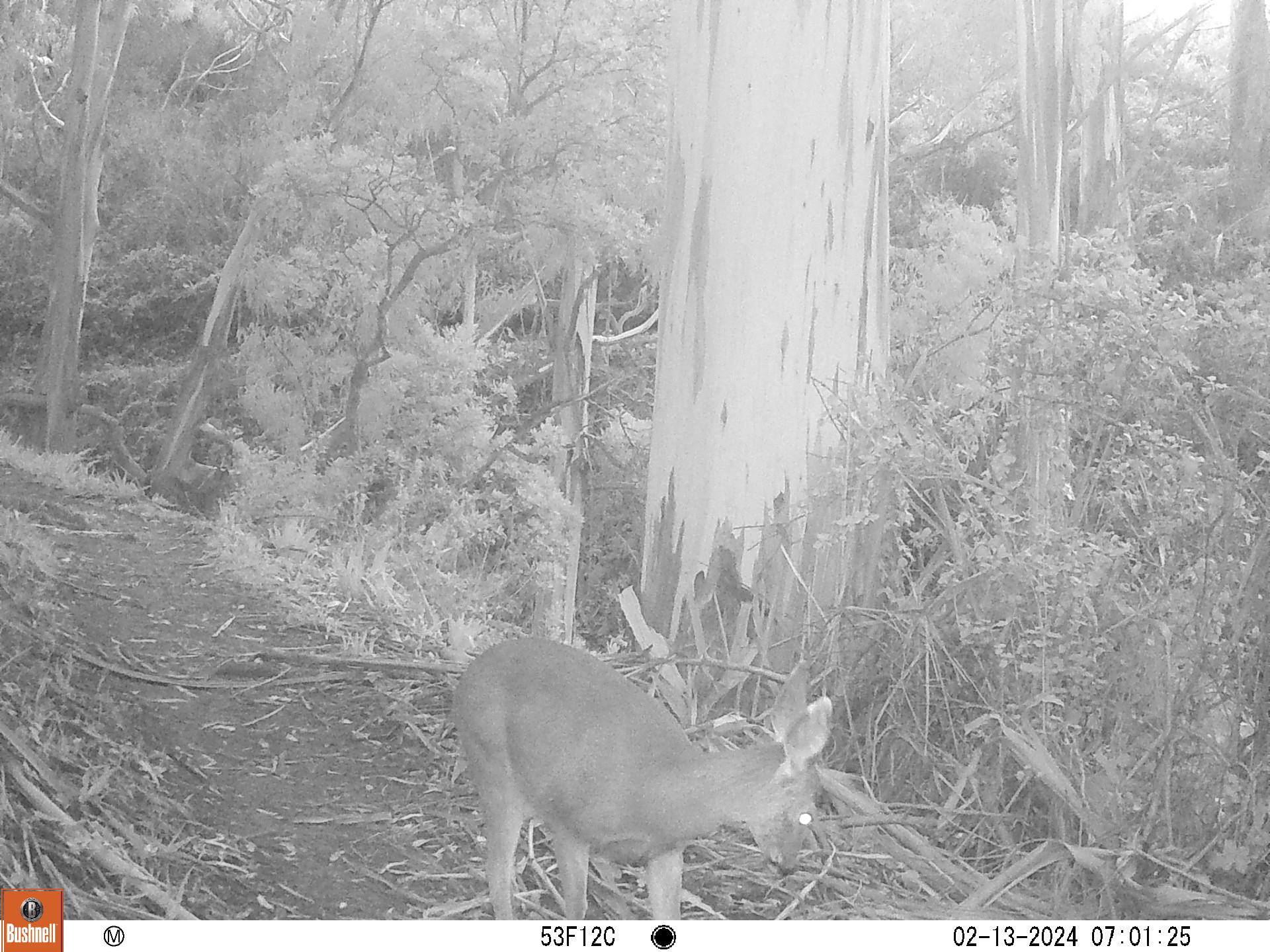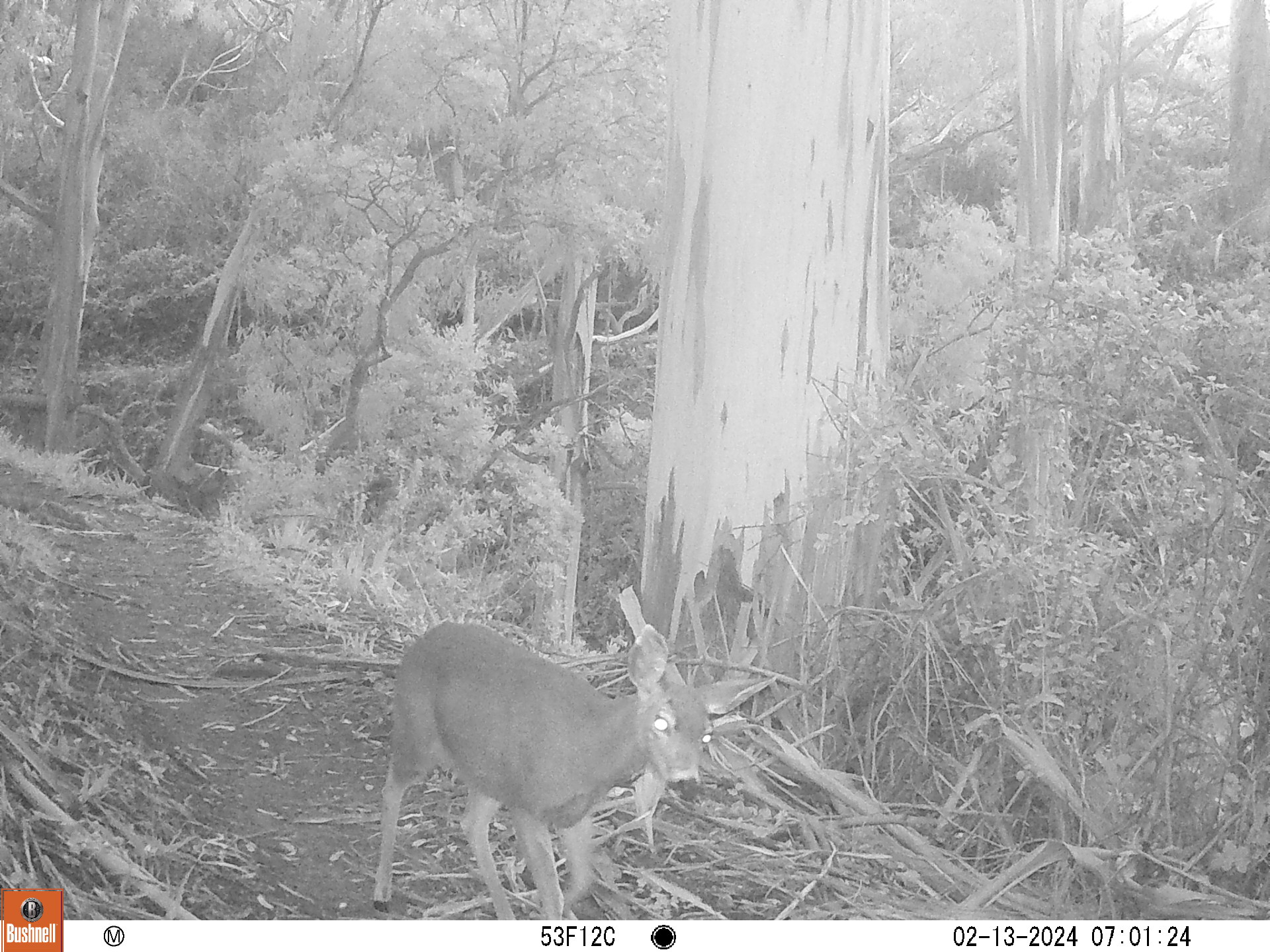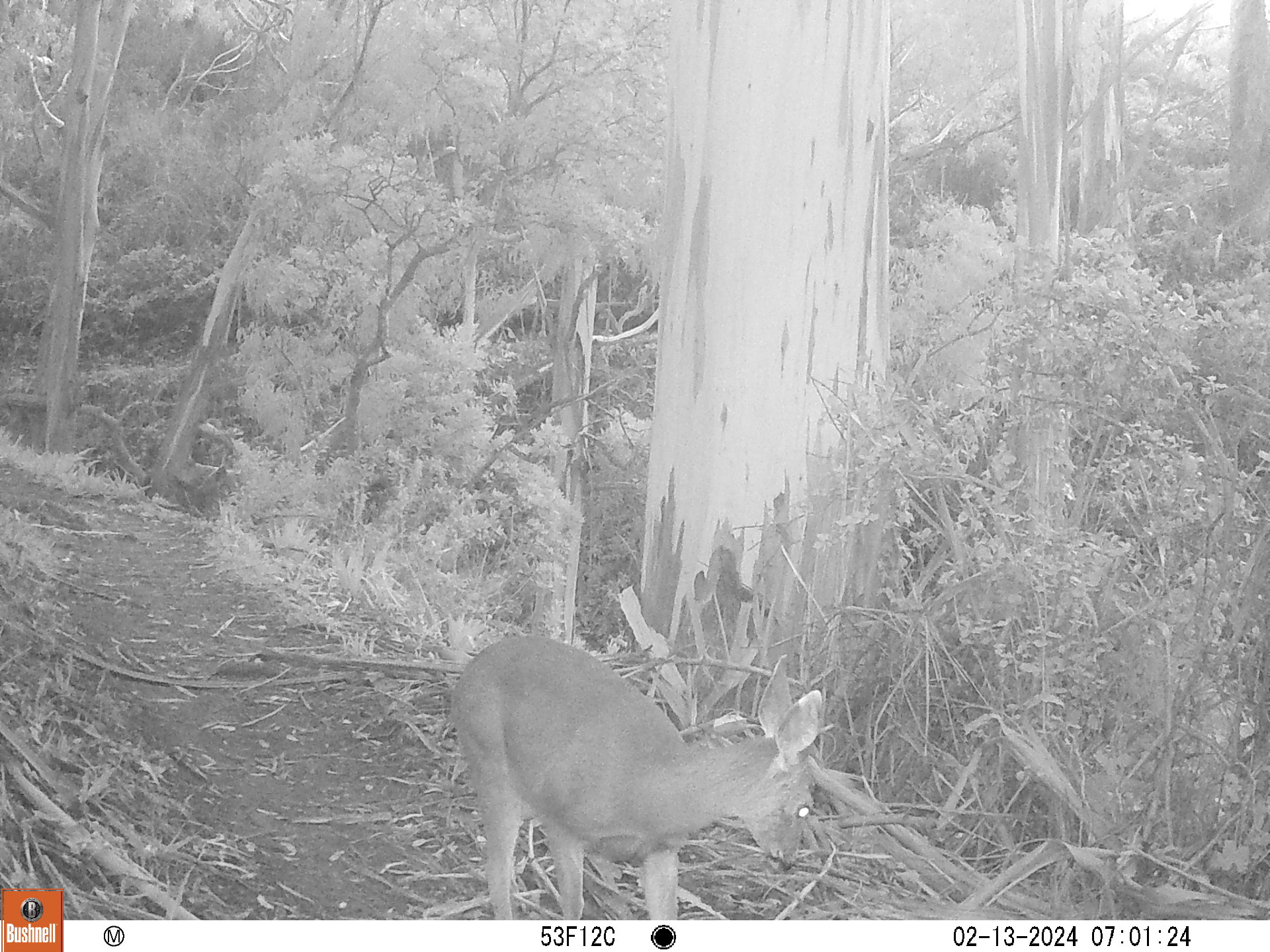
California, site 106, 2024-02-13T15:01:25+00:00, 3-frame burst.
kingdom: Animalia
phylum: Chordata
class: Mammalia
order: Artiodactyla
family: Cervidae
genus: Odocoileus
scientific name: Odocoileus hemionus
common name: mule deer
Mule deer (Odocoileus hemionus).